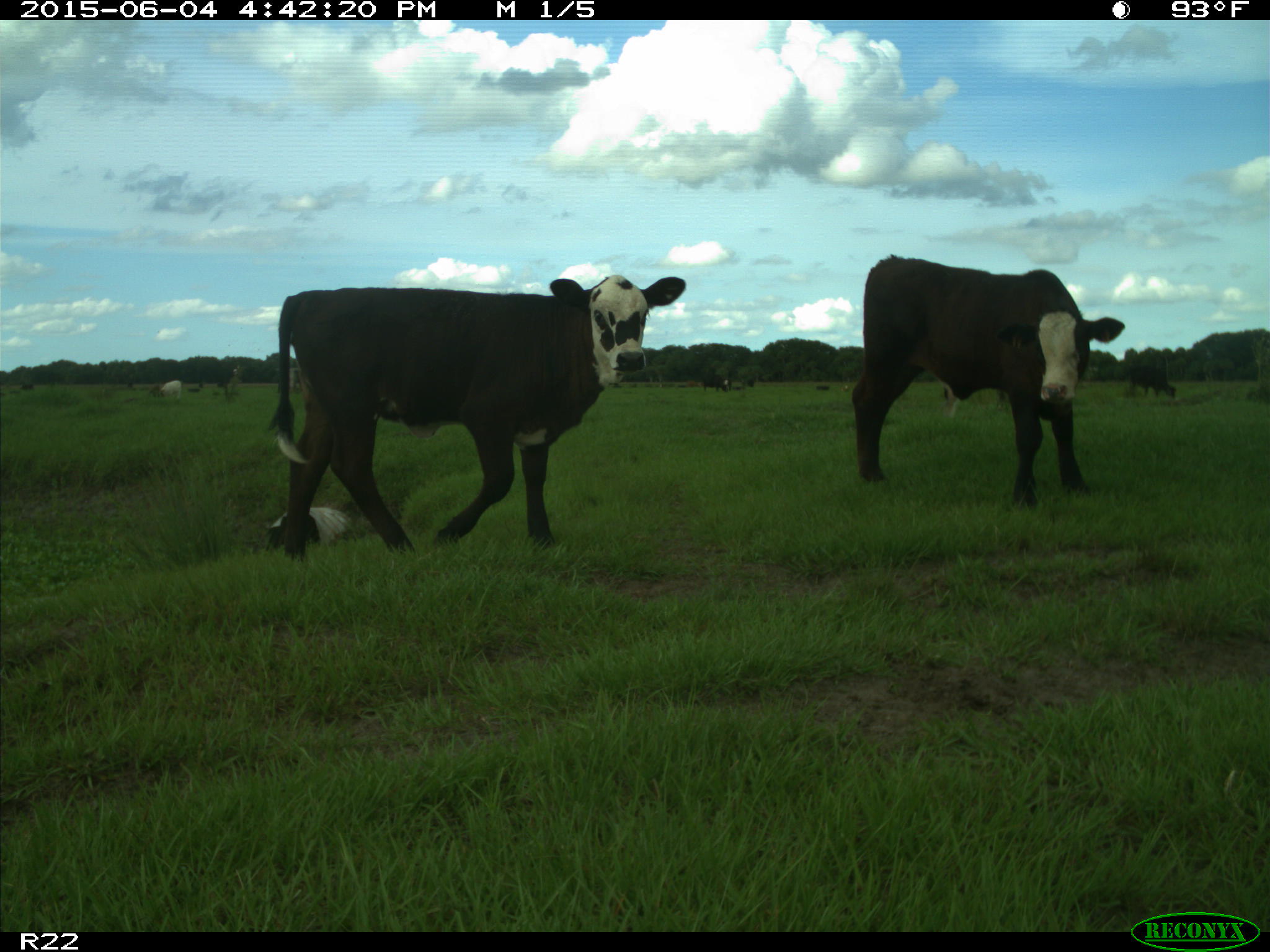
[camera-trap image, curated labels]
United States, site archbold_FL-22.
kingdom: Animalia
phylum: Chordata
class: Mammalia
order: Artiodactyla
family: Bovidae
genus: Bos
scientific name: Bos taurus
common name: domestic cow